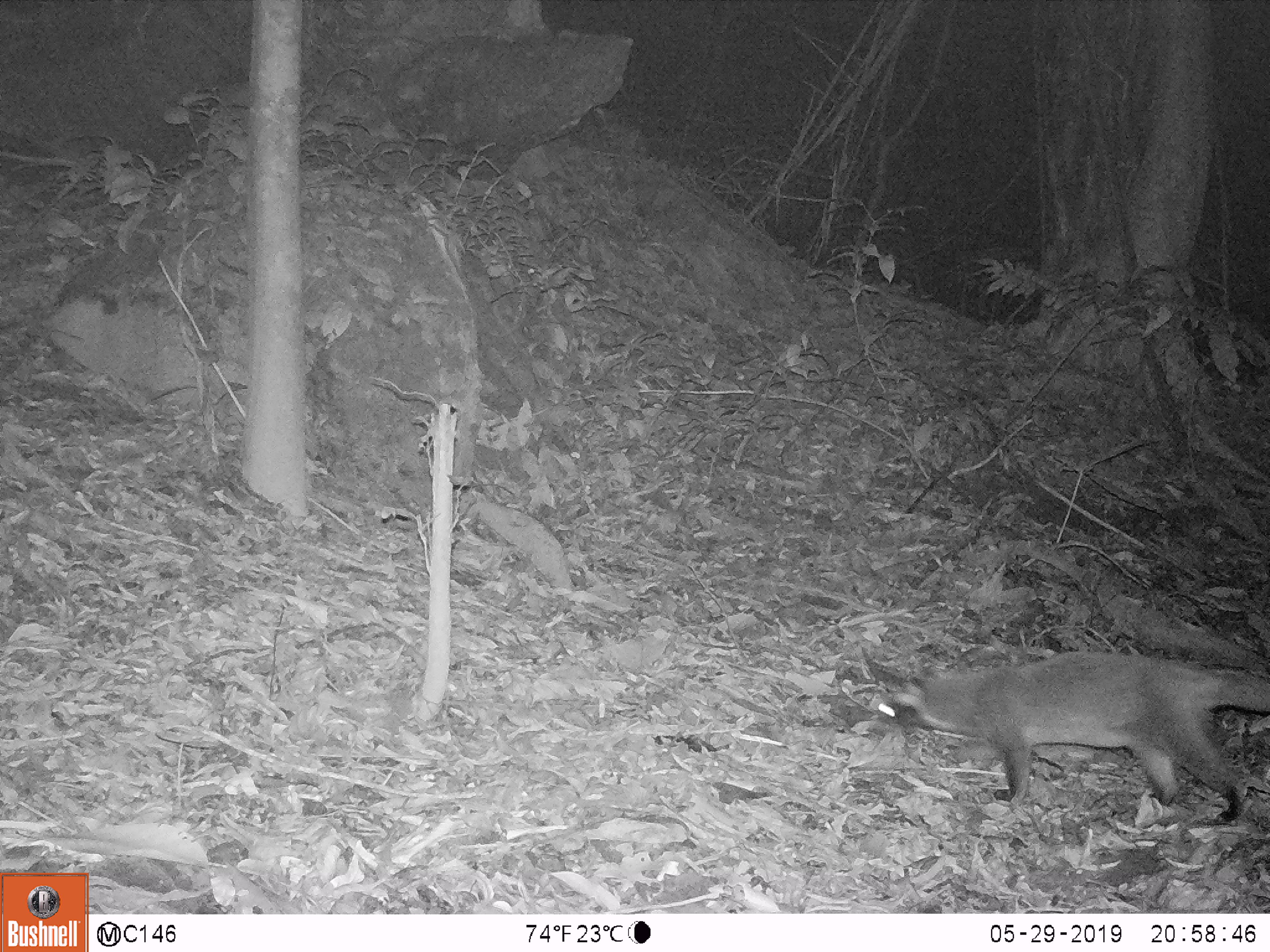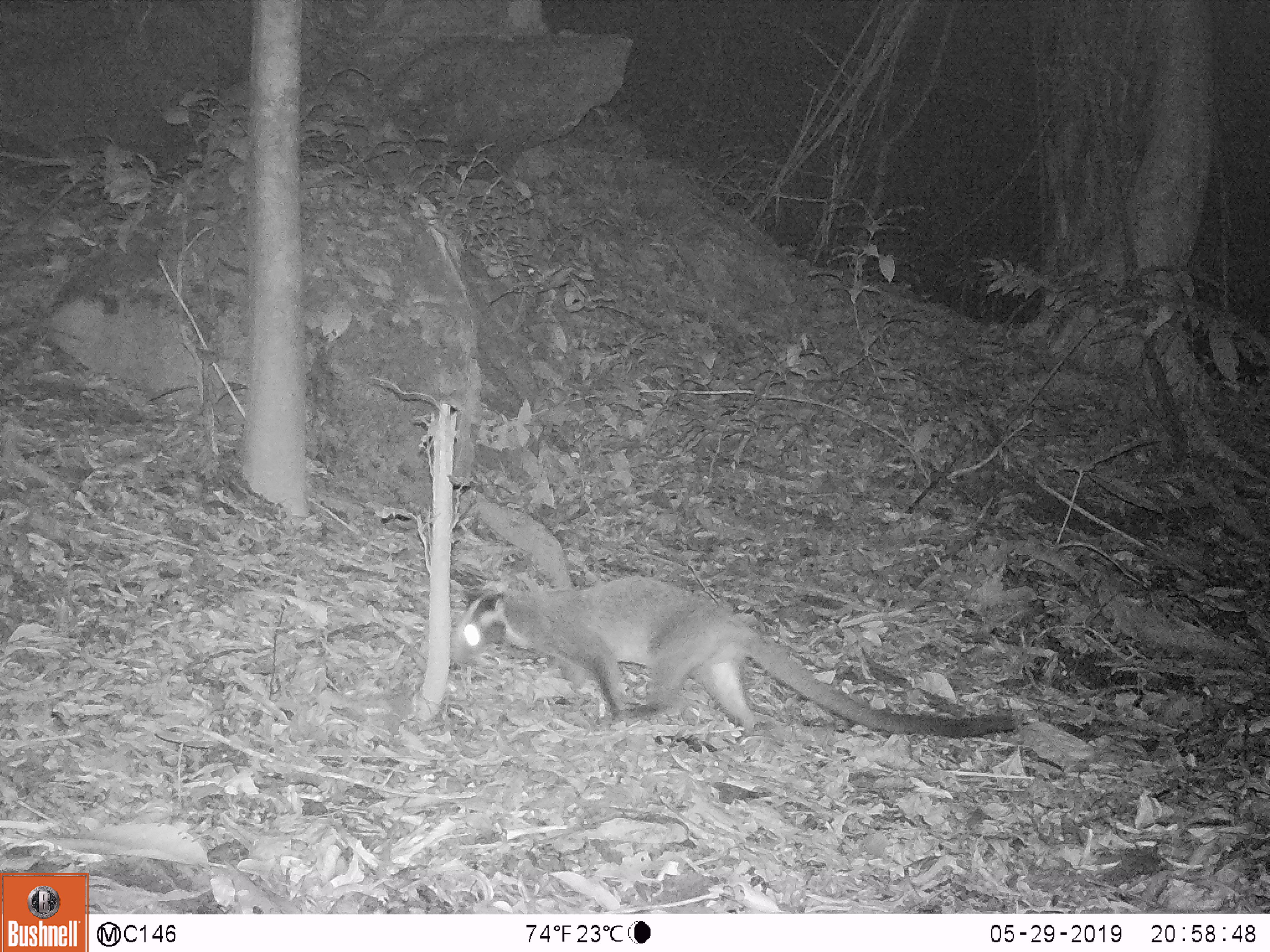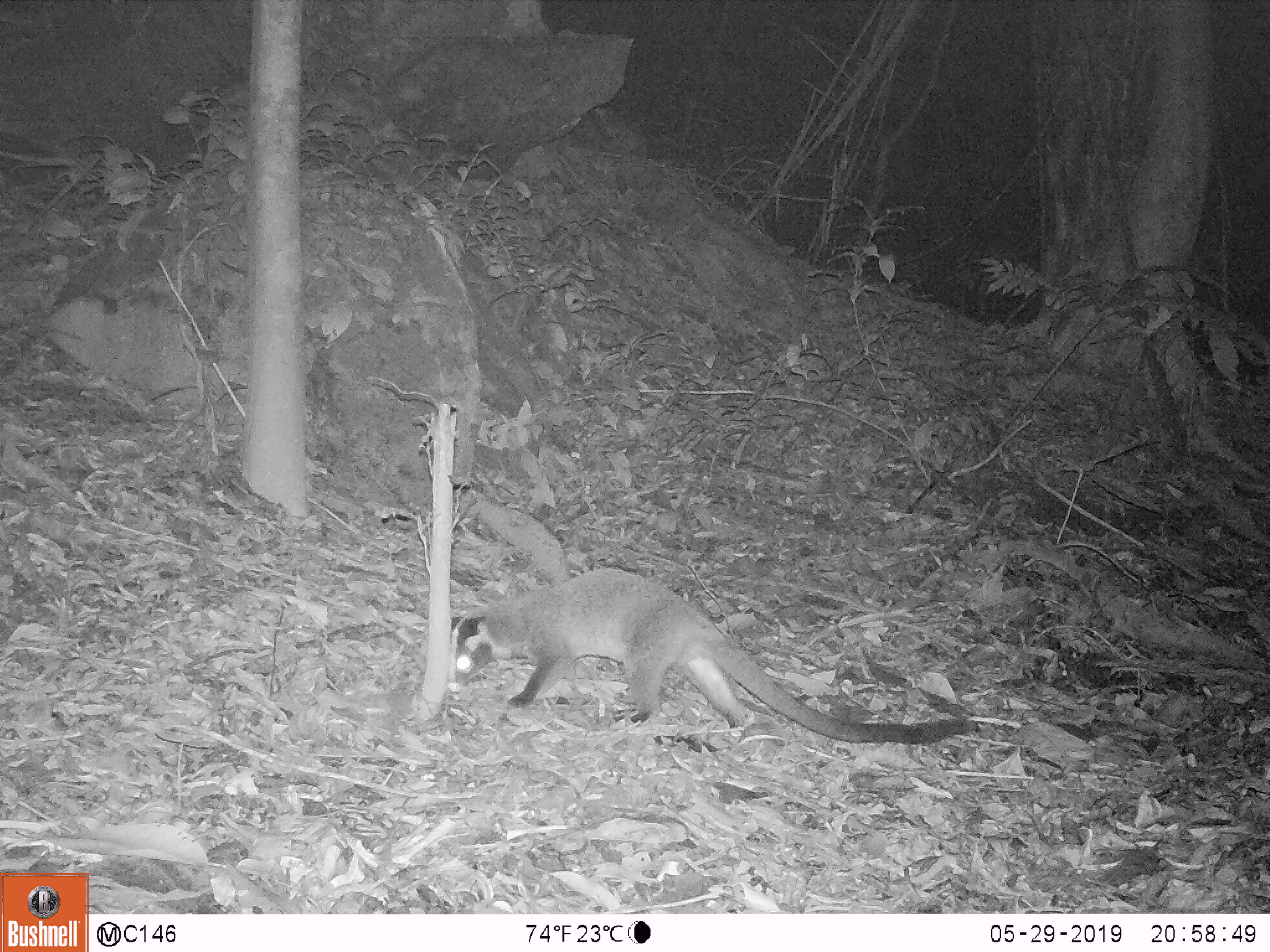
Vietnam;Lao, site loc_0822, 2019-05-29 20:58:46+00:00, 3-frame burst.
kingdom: Animalia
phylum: Chordata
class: Mammalia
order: Carnivora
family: Viverridae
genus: Paguma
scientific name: Paguma larvata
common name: masked palm civet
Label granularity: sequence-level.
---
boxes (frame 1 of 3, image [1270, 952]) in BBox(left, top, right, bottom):
masked palm civet: BBox(867, 643, 1270, 829)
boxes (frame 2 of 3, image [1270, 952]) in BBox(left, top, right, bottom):
masked palm civet: BBox(447, 570, 1021, 741)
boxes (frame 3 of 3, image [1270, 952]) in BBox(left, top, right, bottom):
masked palm civet: BBox(448, 563, 980, 746)